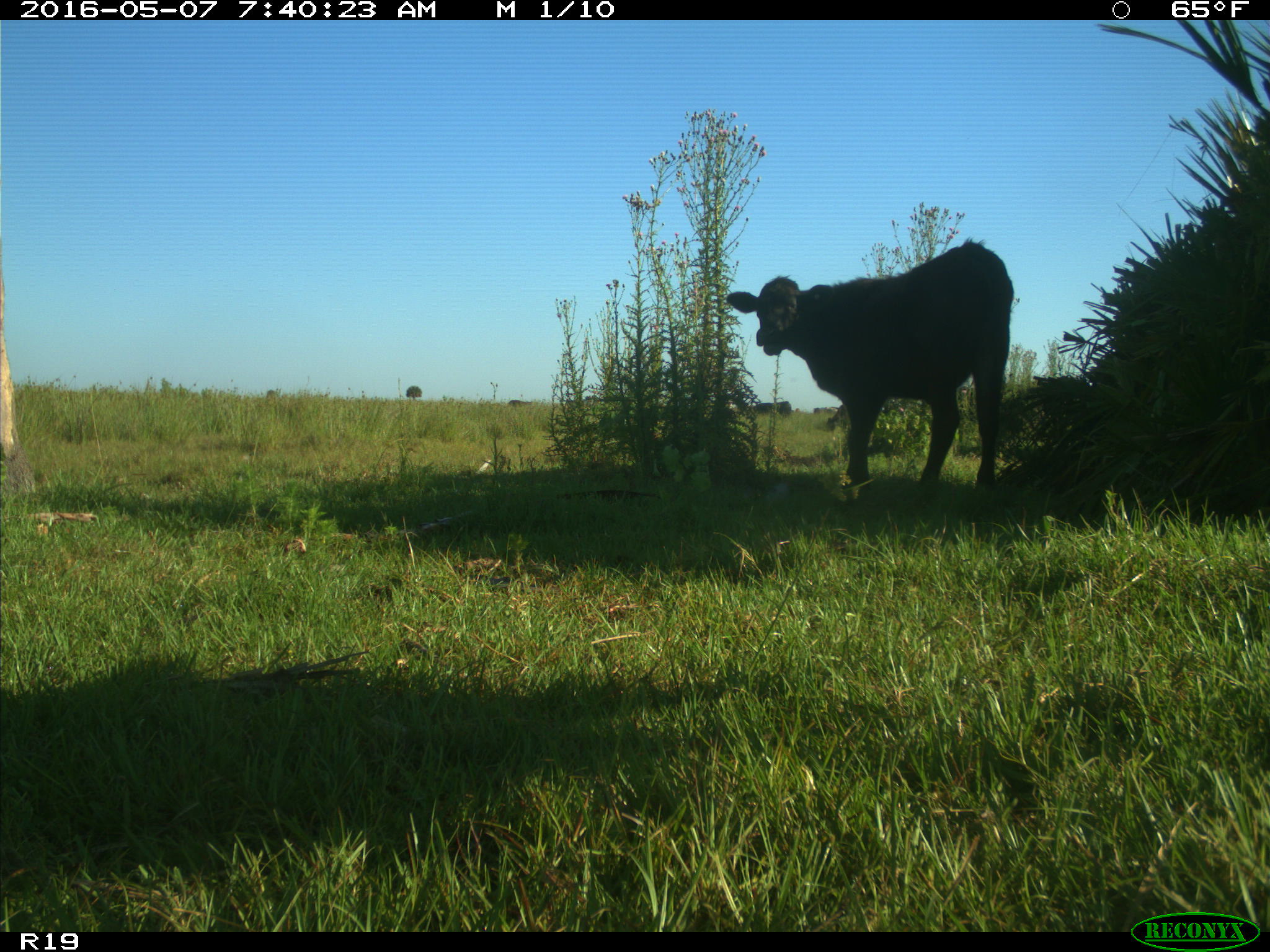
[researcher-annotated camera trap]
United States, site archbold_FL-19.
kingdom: Animalia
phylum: Chordata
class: Mammalia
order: Artiodactyla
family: Bovidae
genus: Bos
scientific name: Bos taurus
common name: domestic cow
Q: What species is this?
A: Bos taurus (domestic cow).